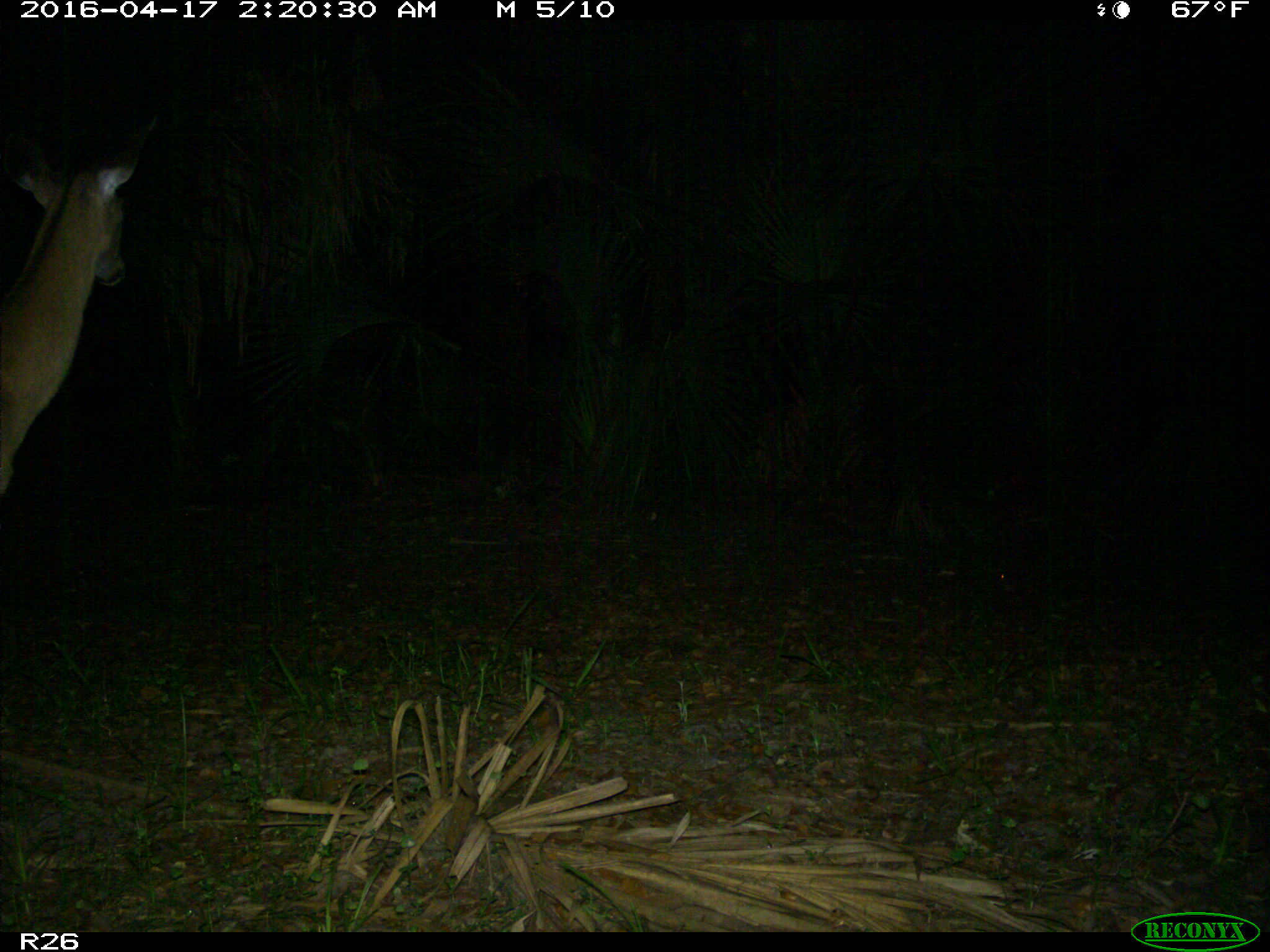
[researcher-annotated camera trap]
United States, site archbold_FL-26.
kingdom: Animalia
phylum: Chordata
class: Mammalia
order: Artiodactyla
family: Cervidae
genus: Odocoileus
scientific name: Odocoileus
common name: deer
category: unidentified deer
Unidentified deer (deer) (Odocoileus).